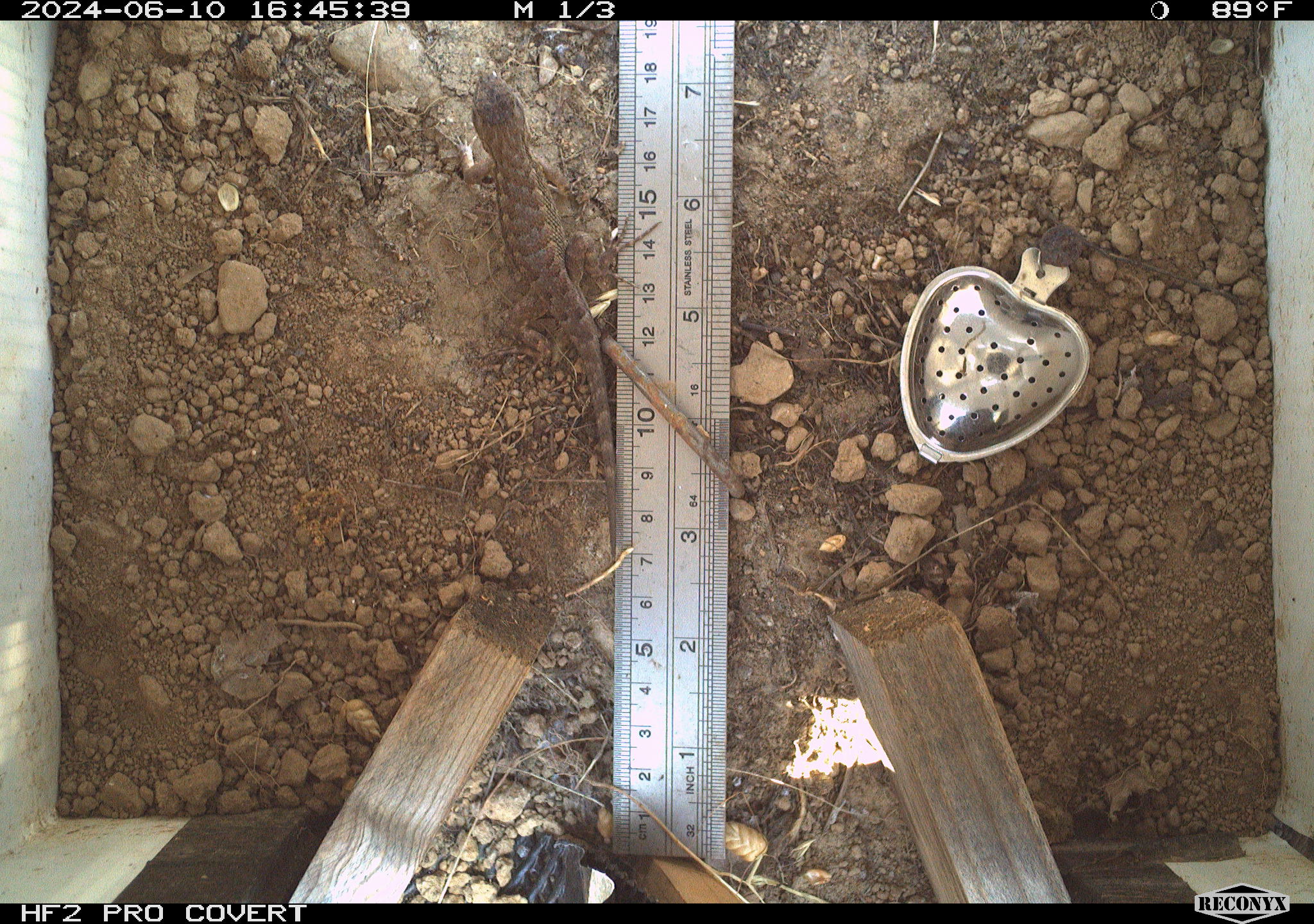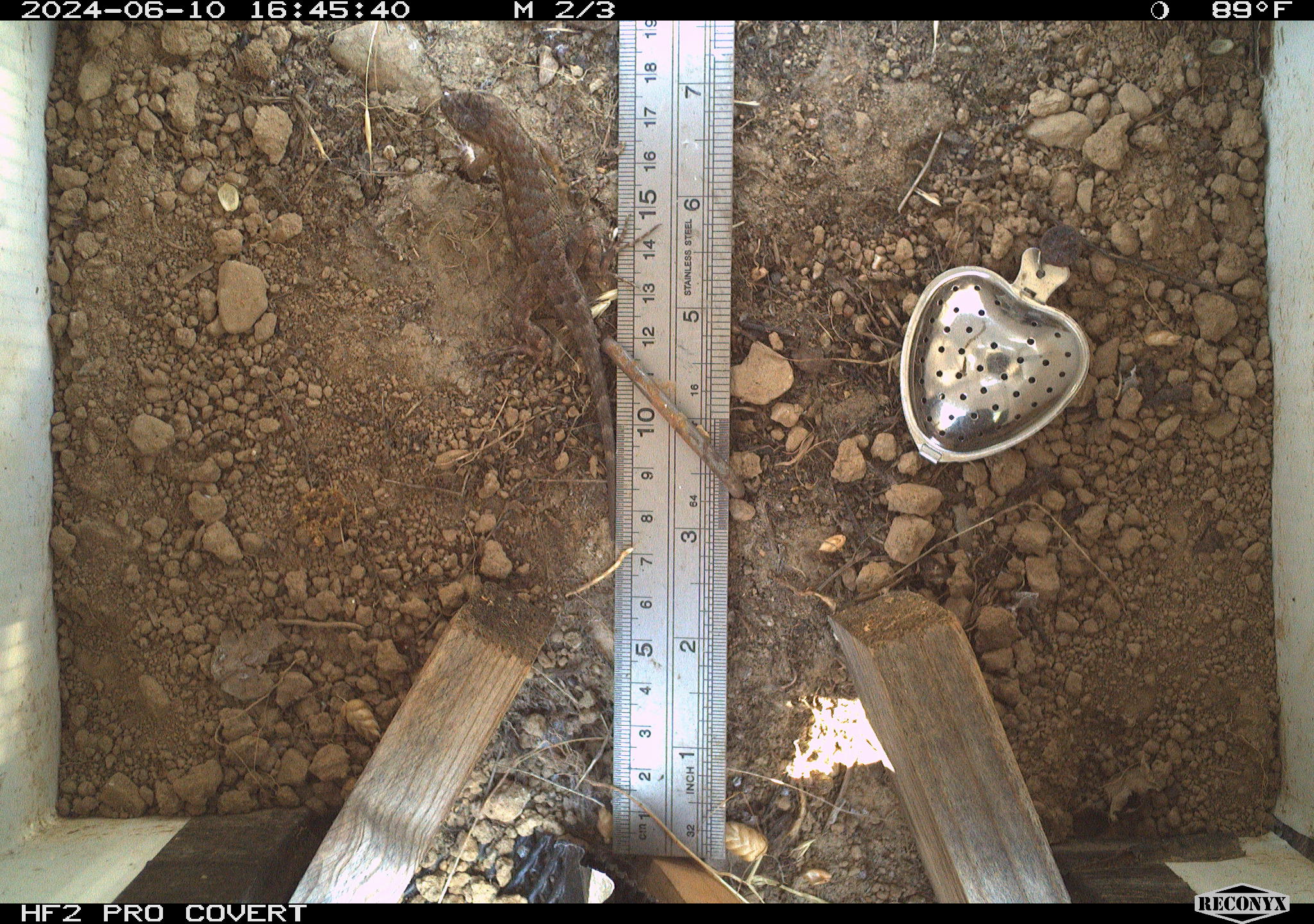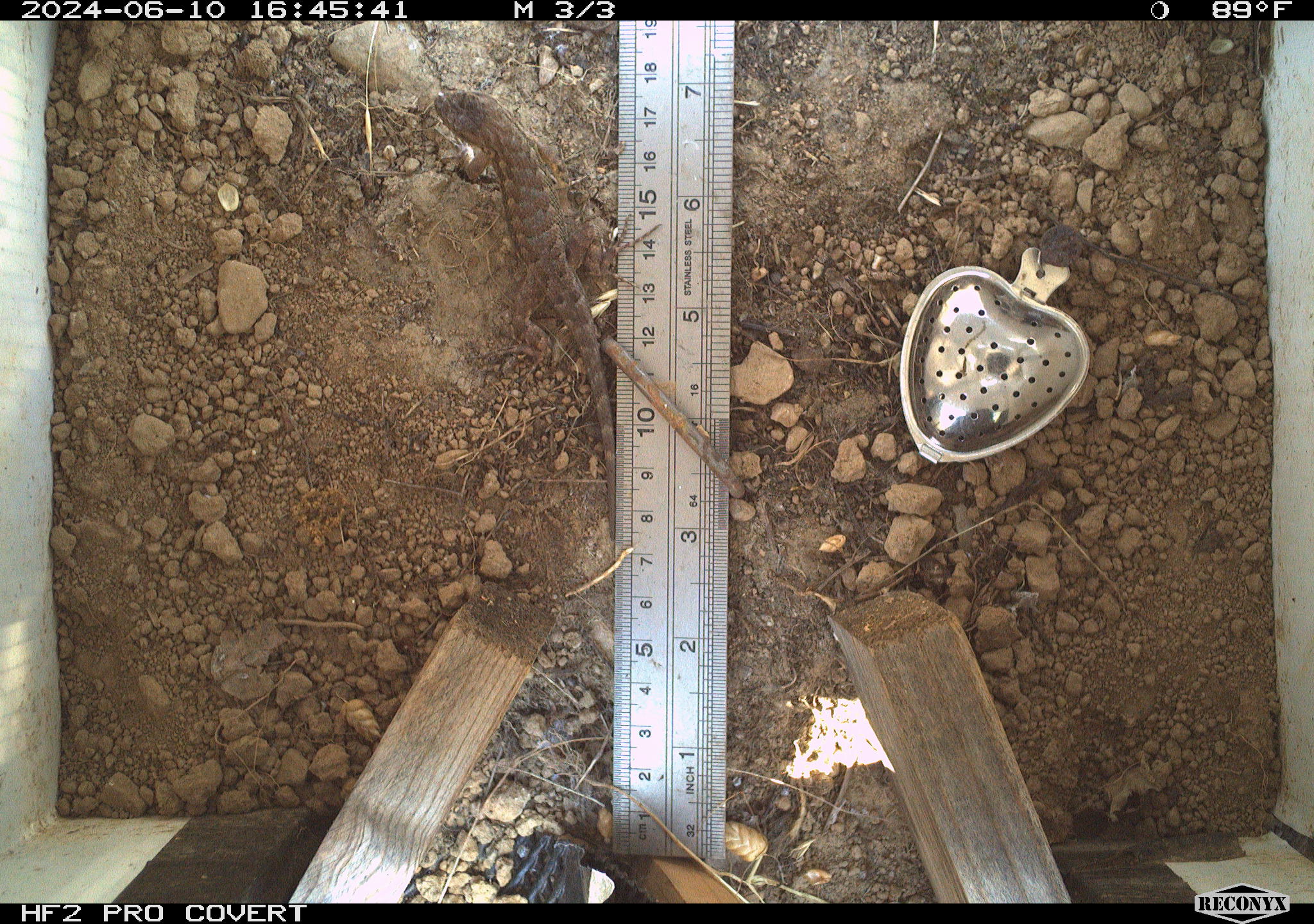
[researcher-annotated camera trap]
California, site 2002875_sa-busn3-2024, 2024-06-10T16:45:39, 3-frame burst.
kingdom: Animalia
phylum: Chordata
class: Reptilia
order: Squamata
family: Phrynosomatidae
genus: Sceloporus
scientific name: Sceloporus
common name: spiny lizards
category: sceloporus species